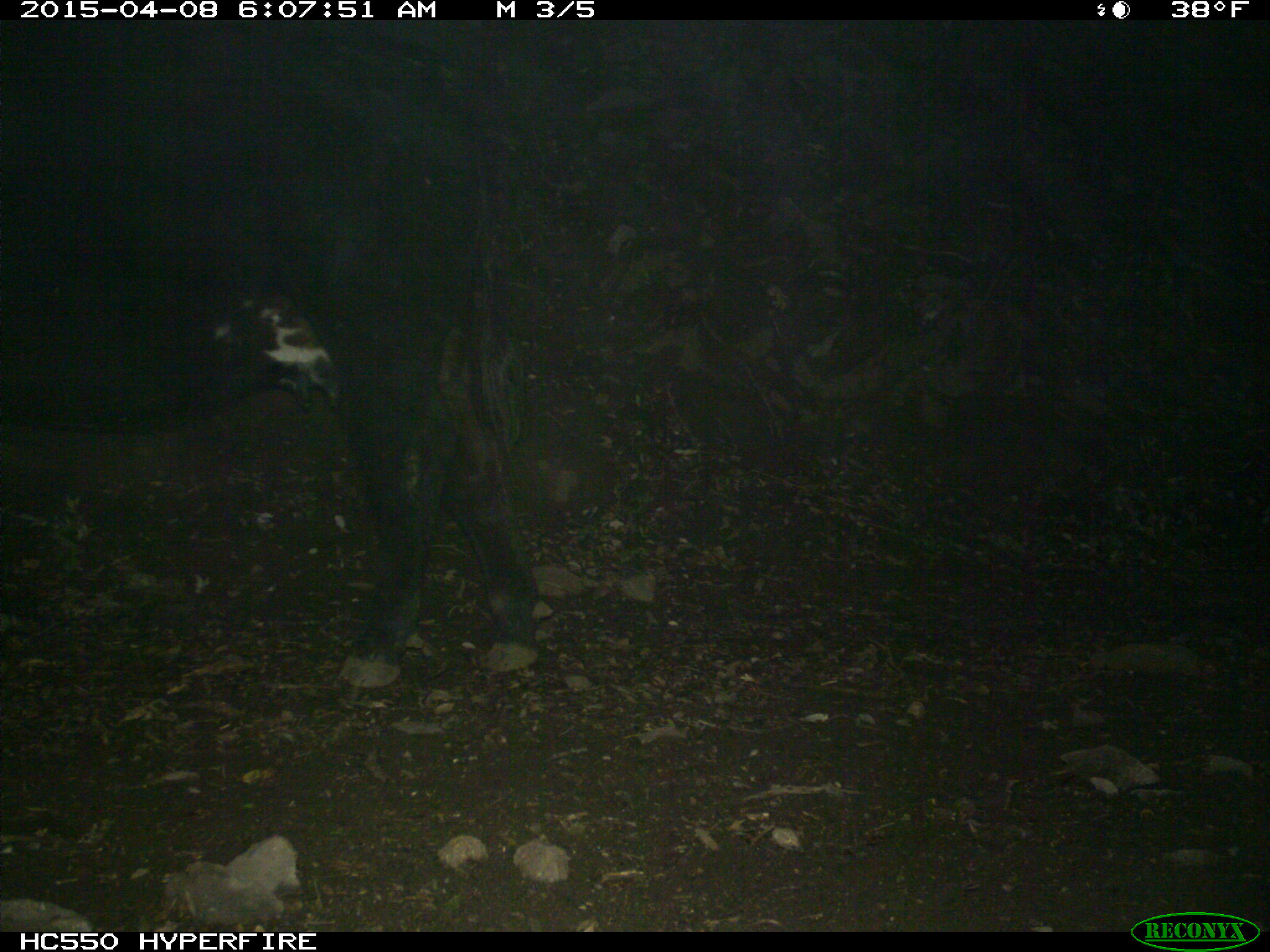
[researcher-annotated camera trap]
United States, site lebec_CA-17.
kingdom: Animalia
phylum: Chordata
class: Mammalia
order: Artiodactyla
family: Bovidae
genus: Bos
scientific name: Bos taurus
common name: domestic cow